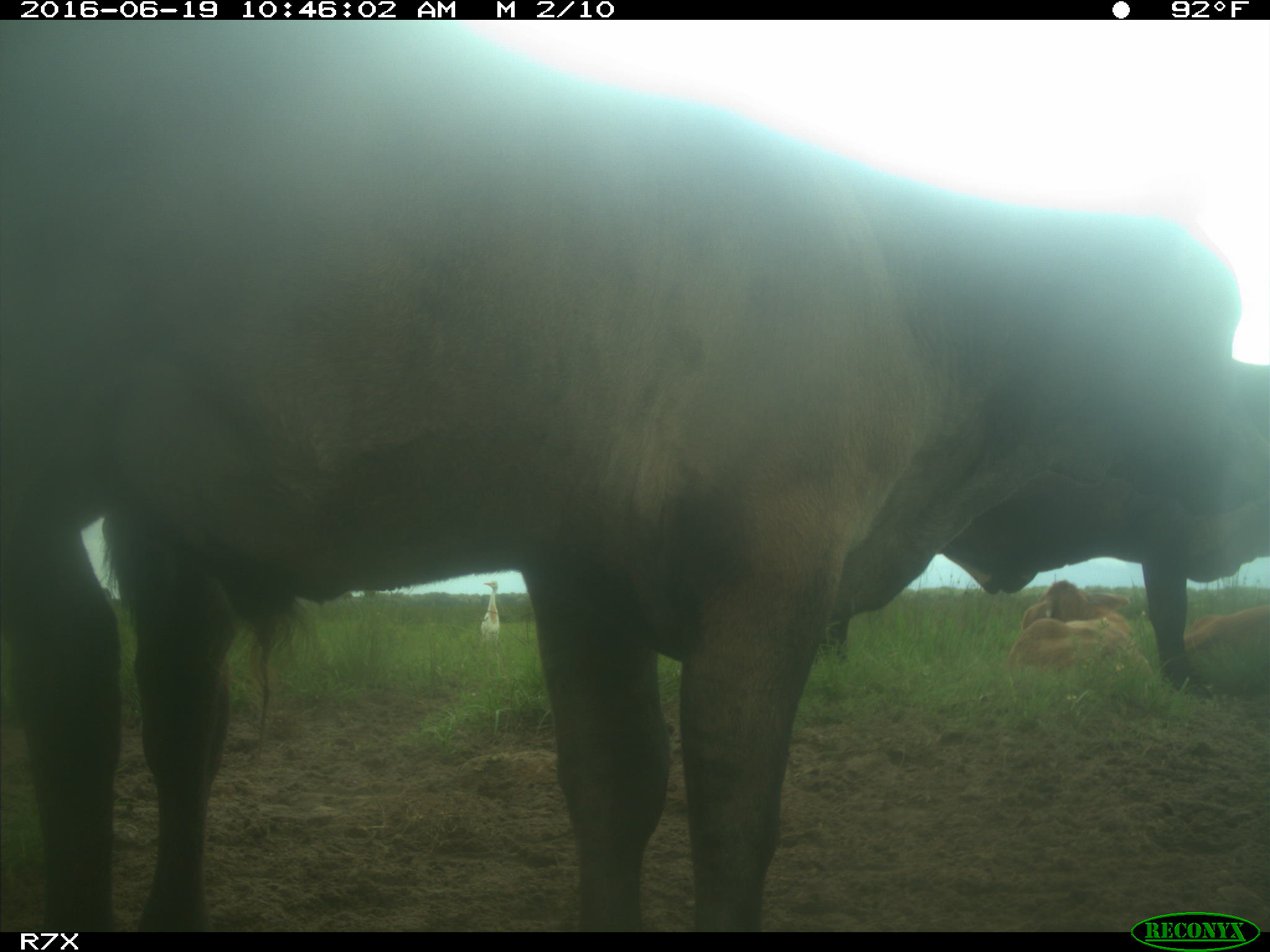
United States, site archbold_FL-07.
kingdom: Animalia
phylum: Chordata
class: Mammalia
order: Artiodactyla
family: Bovidae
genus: Bos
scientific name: Bos taurus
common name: domestic cow